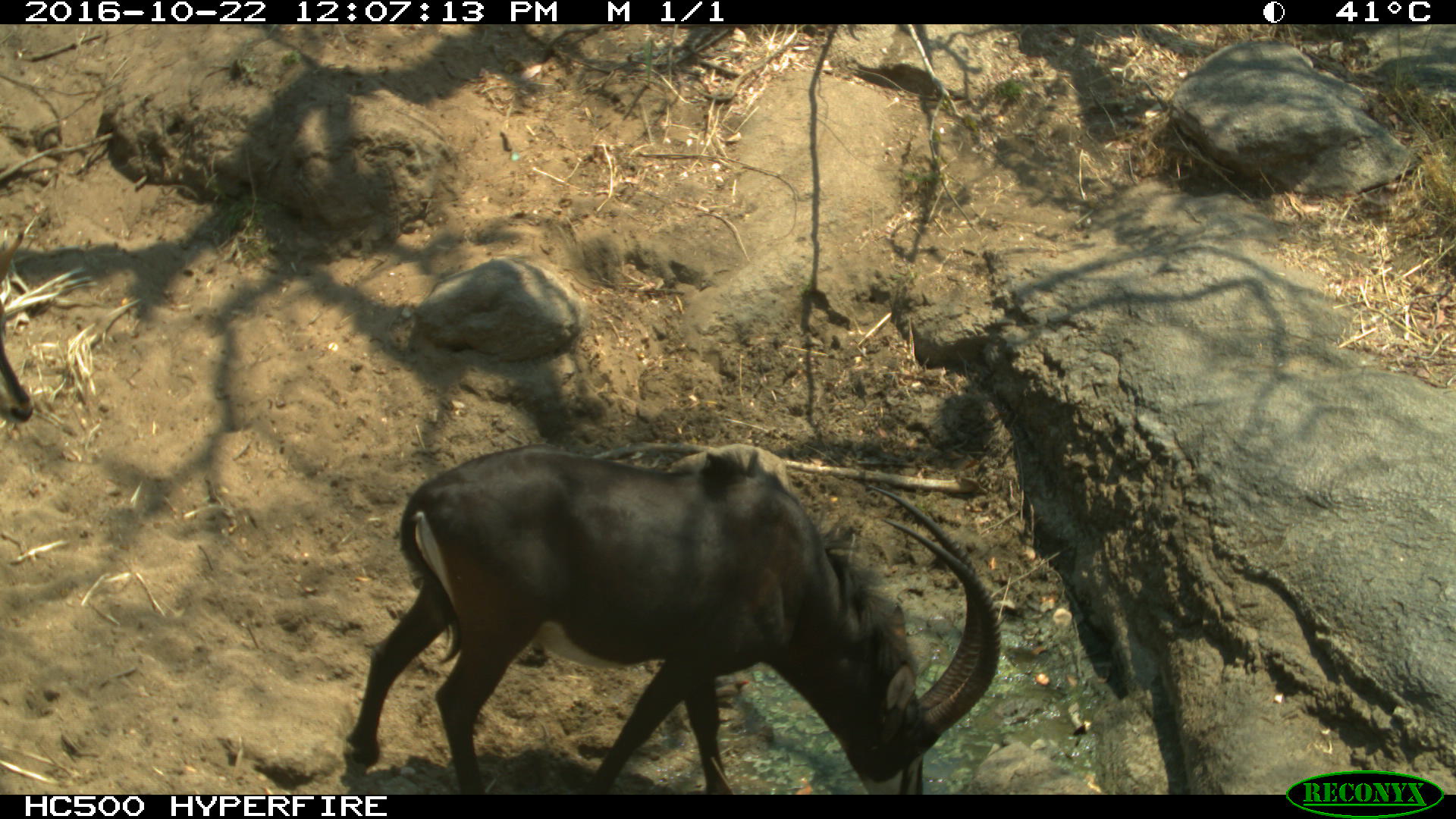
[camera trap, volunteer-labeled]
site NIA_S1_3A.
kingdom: Animalia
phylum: Chordata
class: Mammalia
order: Artiodactyla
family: Bovidae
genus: Hippotragus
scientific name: Hippotragus niger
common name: sable antelope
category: sable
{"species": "sable (sable antelope) (Hippotragus niger)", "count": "1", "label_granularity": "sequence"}